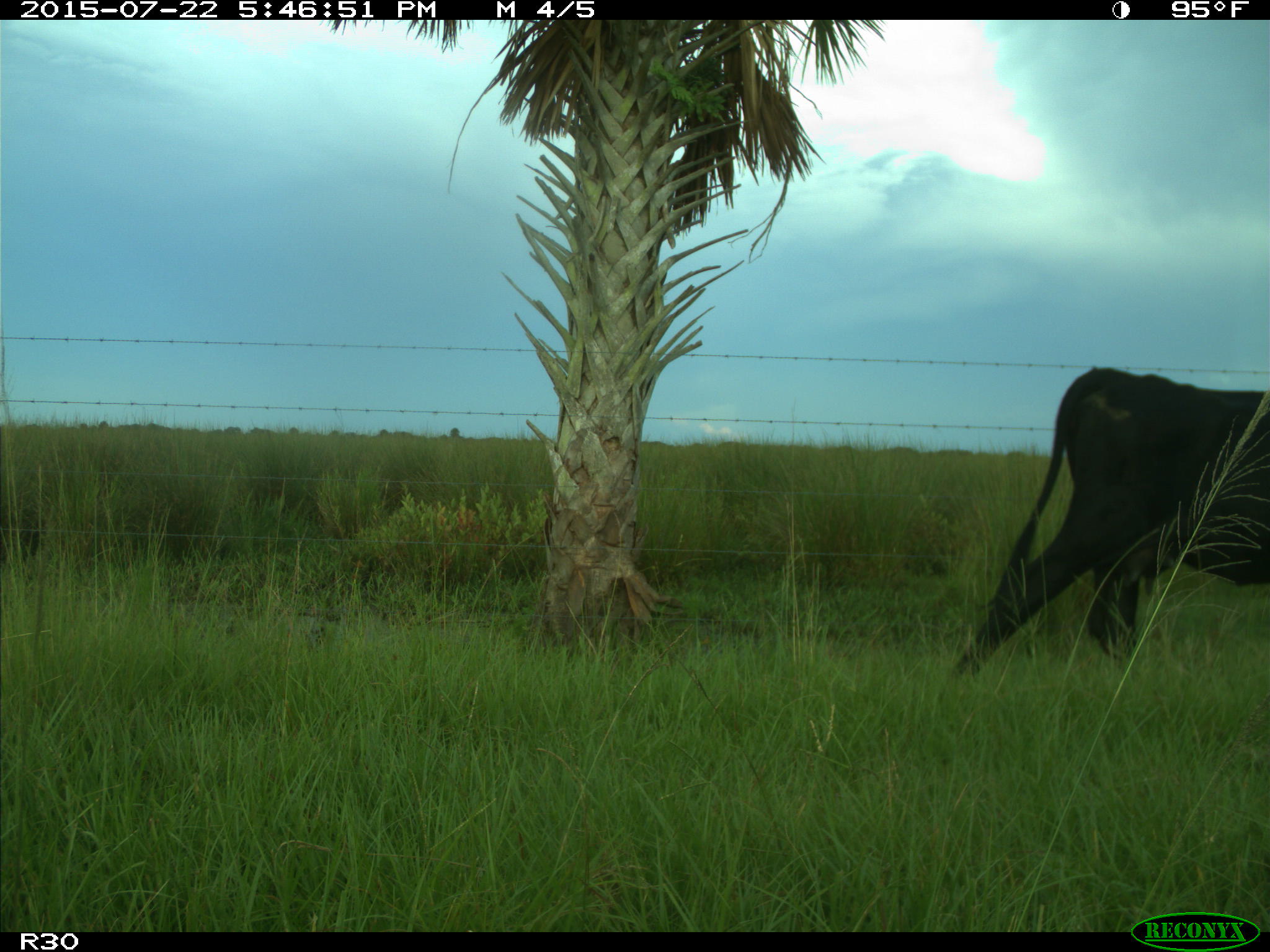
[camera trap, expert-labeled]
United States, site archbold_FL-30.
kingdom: Animalia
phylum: Chordata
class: Mammalia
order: Artiodactyla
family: Bovidae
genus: Bos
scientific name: Bos taurus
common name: domestic cow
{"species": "Bos taurus (domestic cow)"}